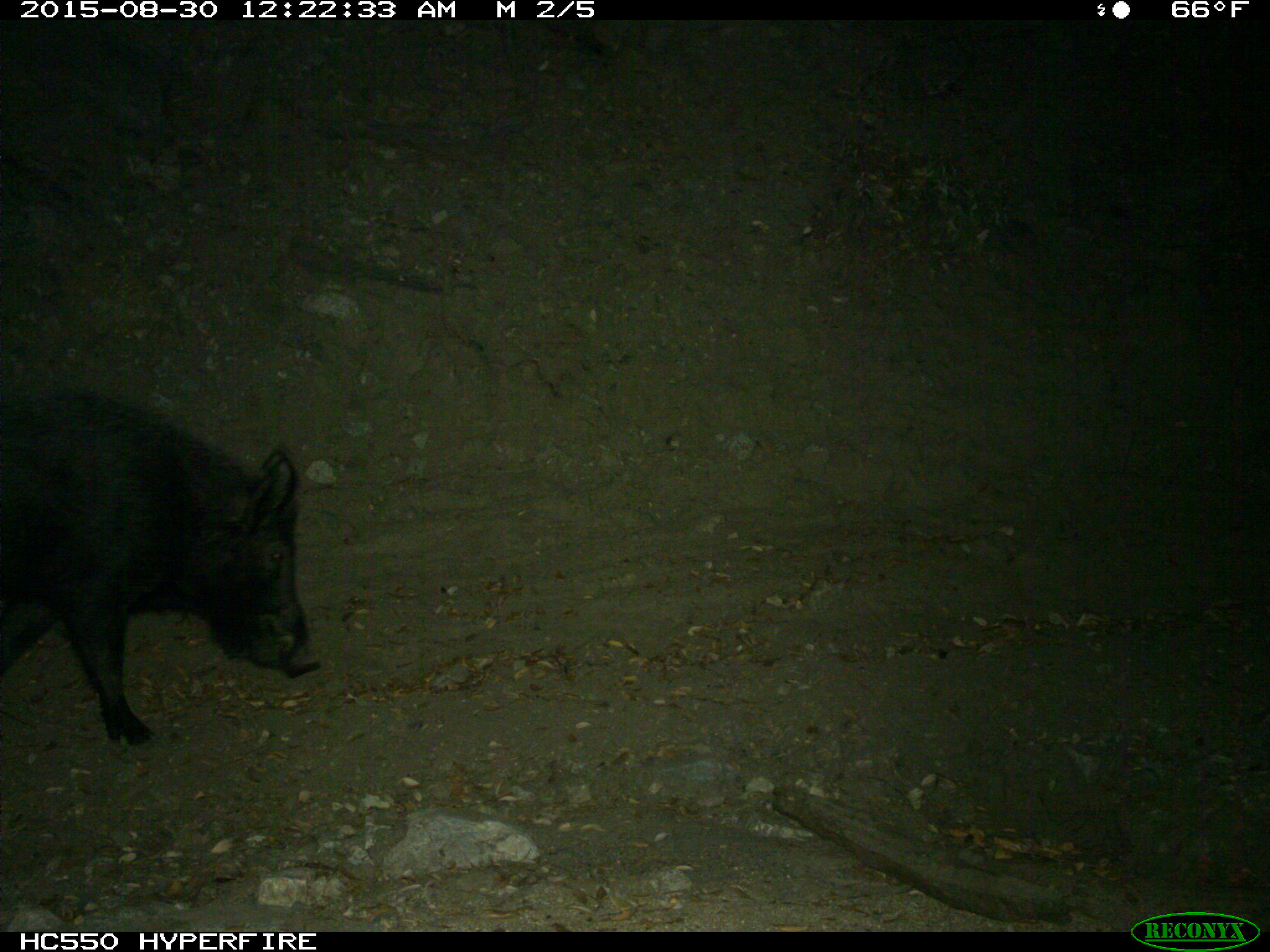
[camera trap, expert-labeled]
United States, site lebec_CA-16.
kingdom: Animalia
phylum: Chordata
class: Mammalia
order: Artiodactyla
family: Suidae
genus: Sus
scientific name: Sus scrofa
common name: wild boar